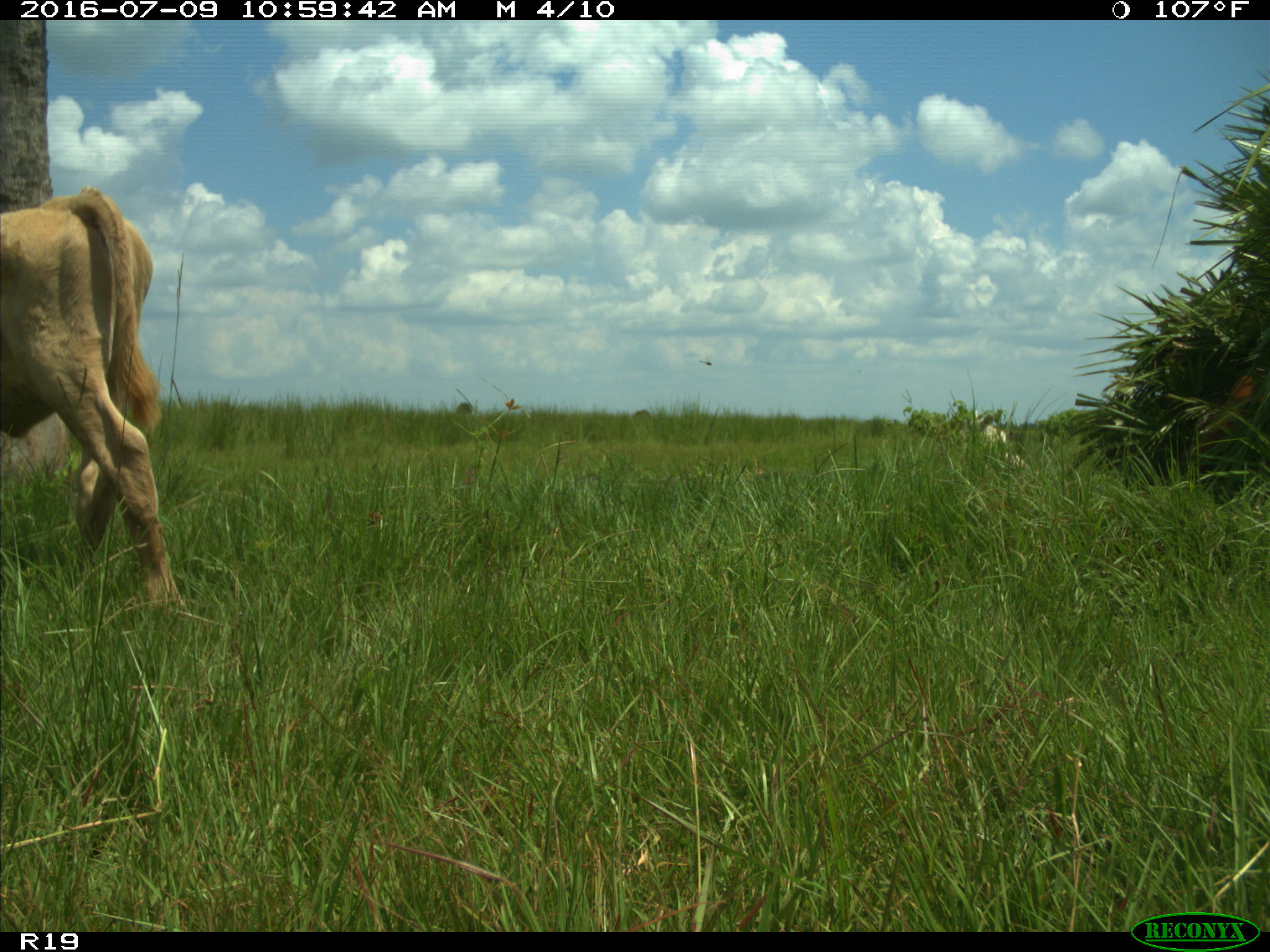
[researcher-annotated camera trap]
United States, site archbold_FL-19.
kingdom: Animalia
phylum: Chordata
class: Mammalia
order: Artiodactyla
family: Bovidae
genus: Bos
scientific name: Bos taurus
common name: domestic cow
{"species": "Bos taurus (domestic cow)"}